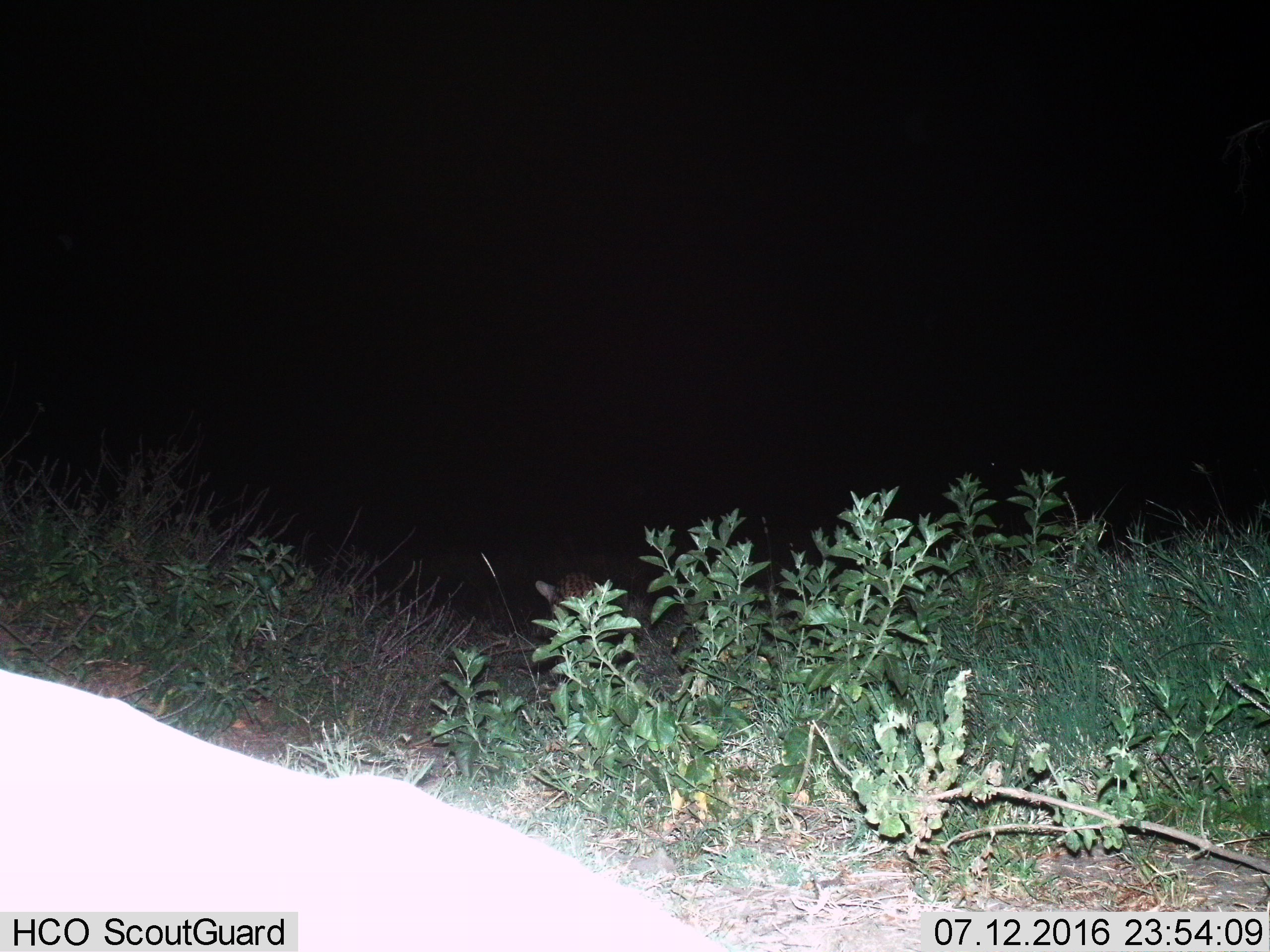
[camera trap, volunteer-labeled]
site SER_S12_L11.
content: unidentified animal